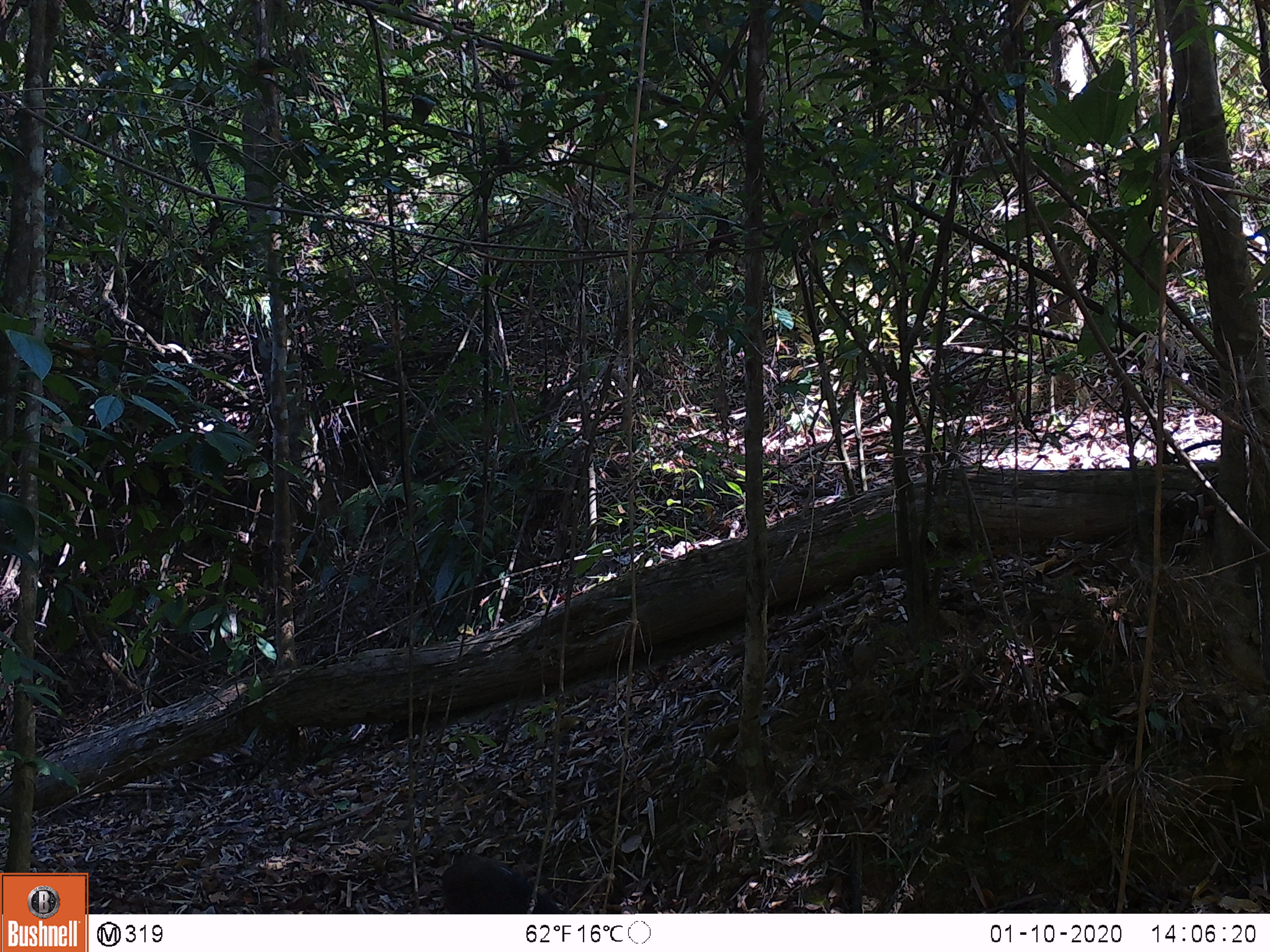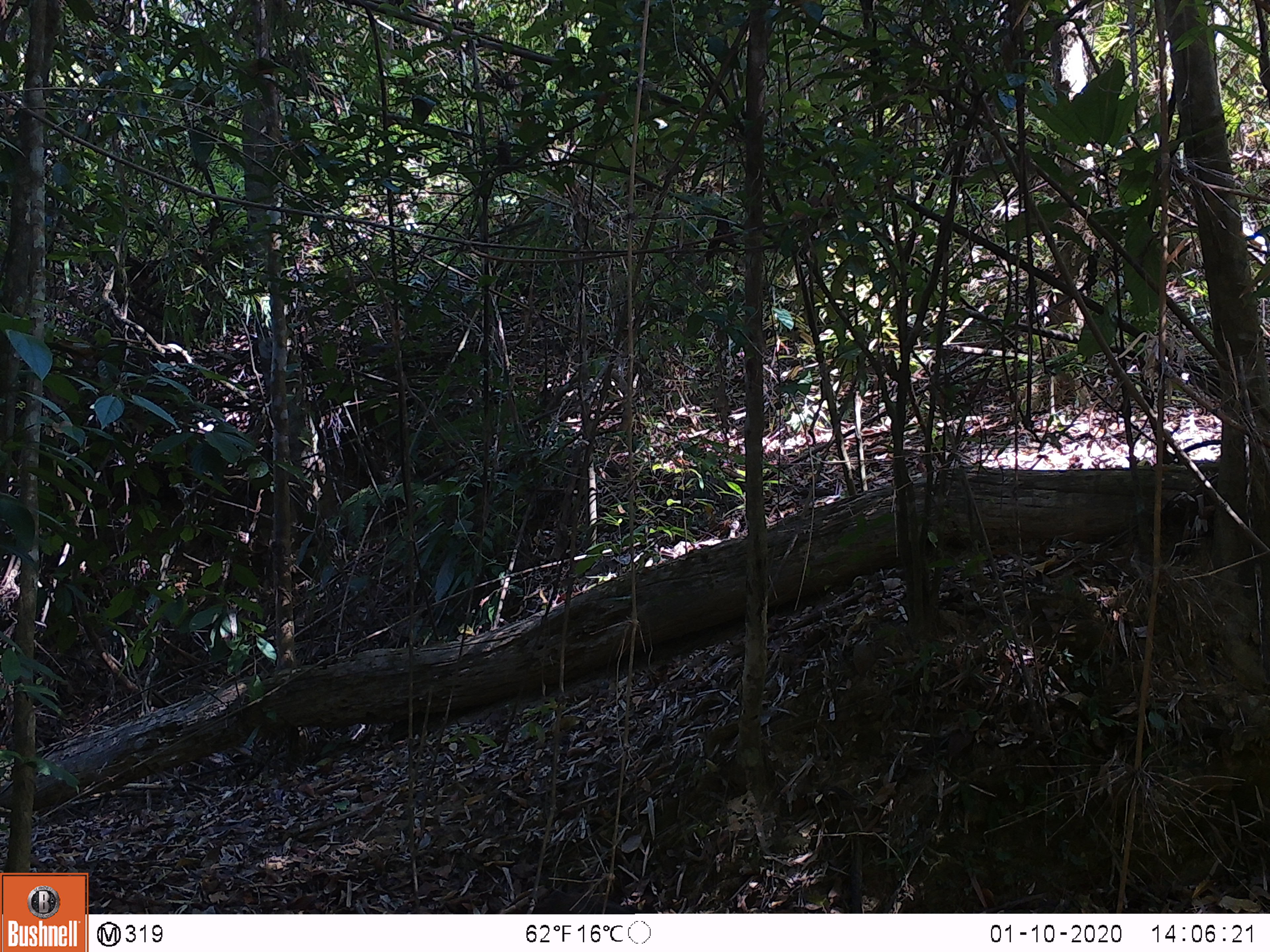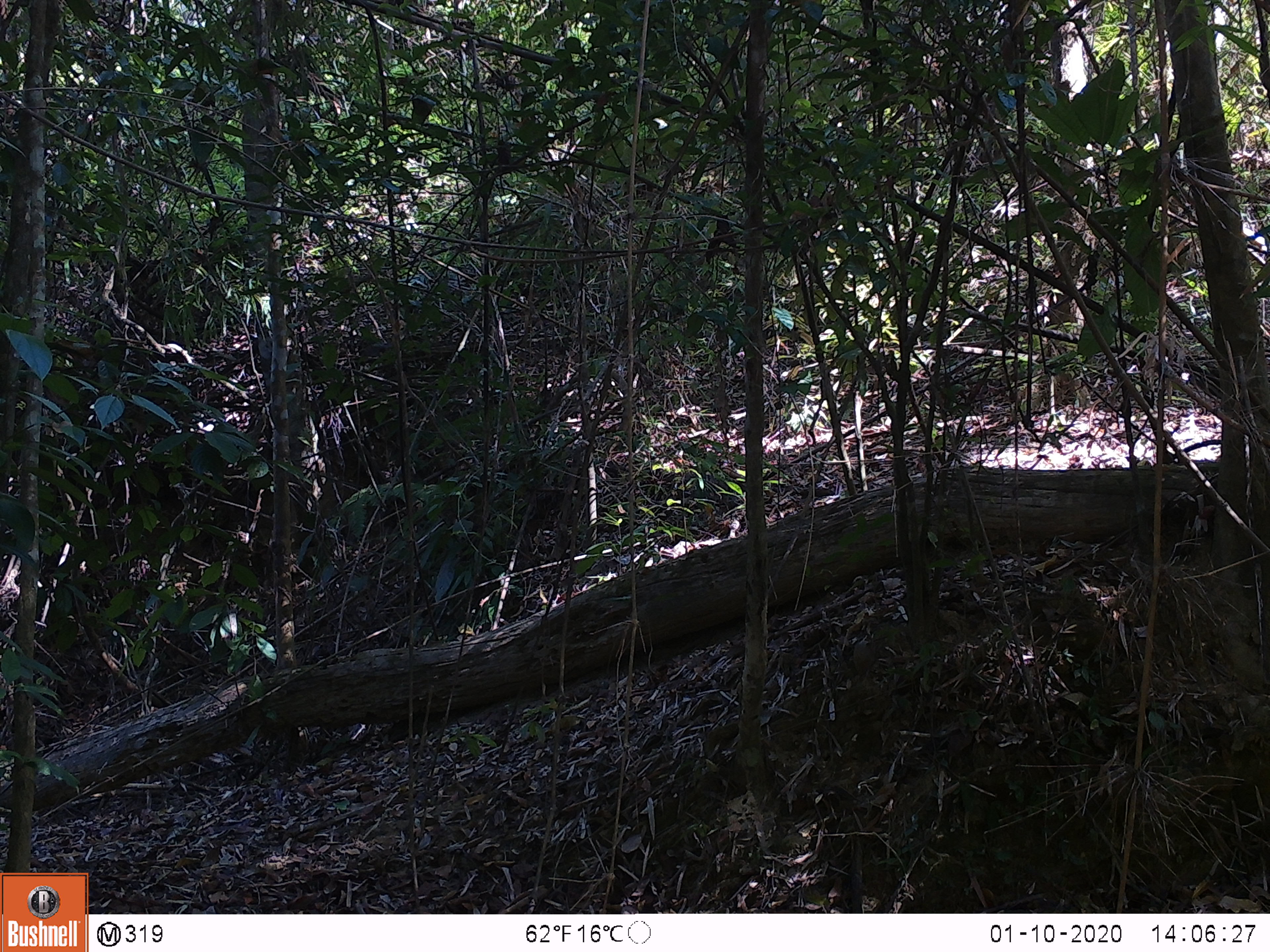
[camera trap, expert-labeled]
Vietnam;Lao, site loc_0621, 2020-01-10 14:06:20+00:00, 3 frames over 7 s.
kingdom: Animalia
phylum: Chordata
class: Mammalia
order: Artiodactyla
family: Suidae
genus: Sus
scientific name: Sus scrofa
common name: eurasian wild pig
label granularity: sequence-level